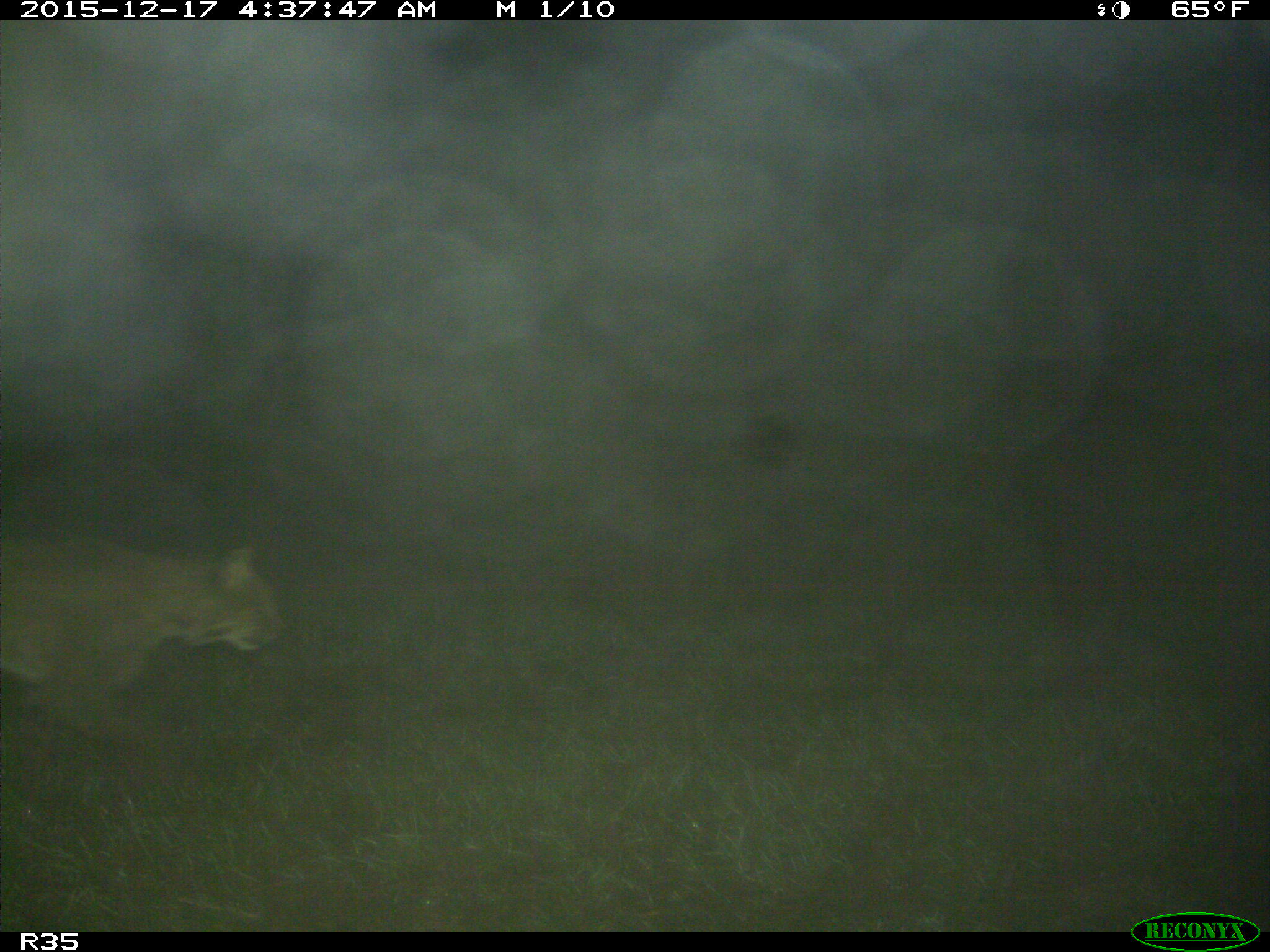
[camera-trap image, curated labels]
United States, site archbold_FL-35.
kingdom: Animalia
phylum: Chordata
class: Mammalia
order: Carnivora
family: Felidae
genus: Lynx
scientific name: Lynx rufus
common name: bobcat